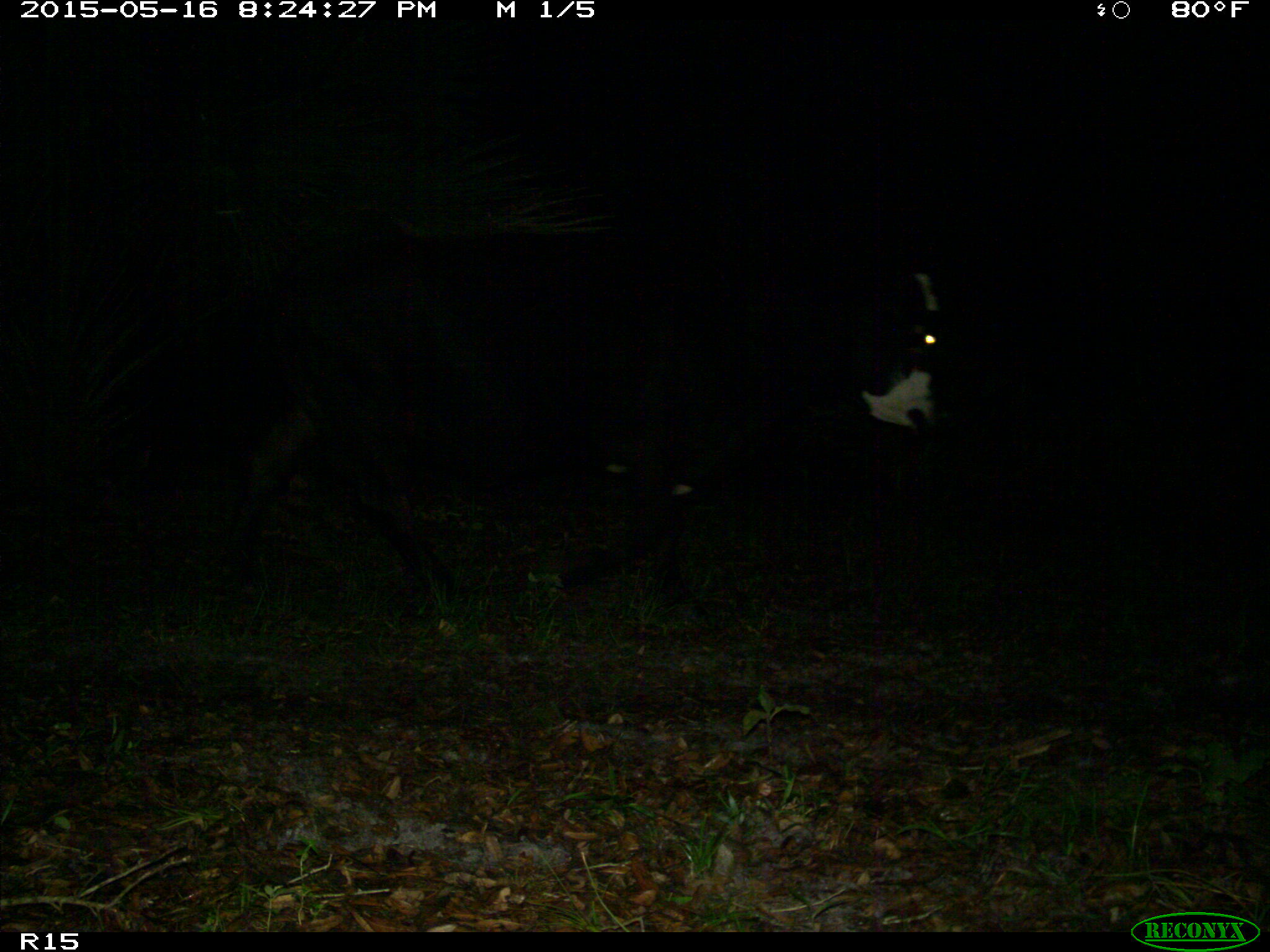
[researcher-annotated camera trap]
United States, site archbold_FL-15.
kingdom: Animalia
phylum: Chordata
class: Mammalia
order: Artiodactyla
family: Bovidae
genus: Bos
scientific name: Bos taurus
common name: domestic cow